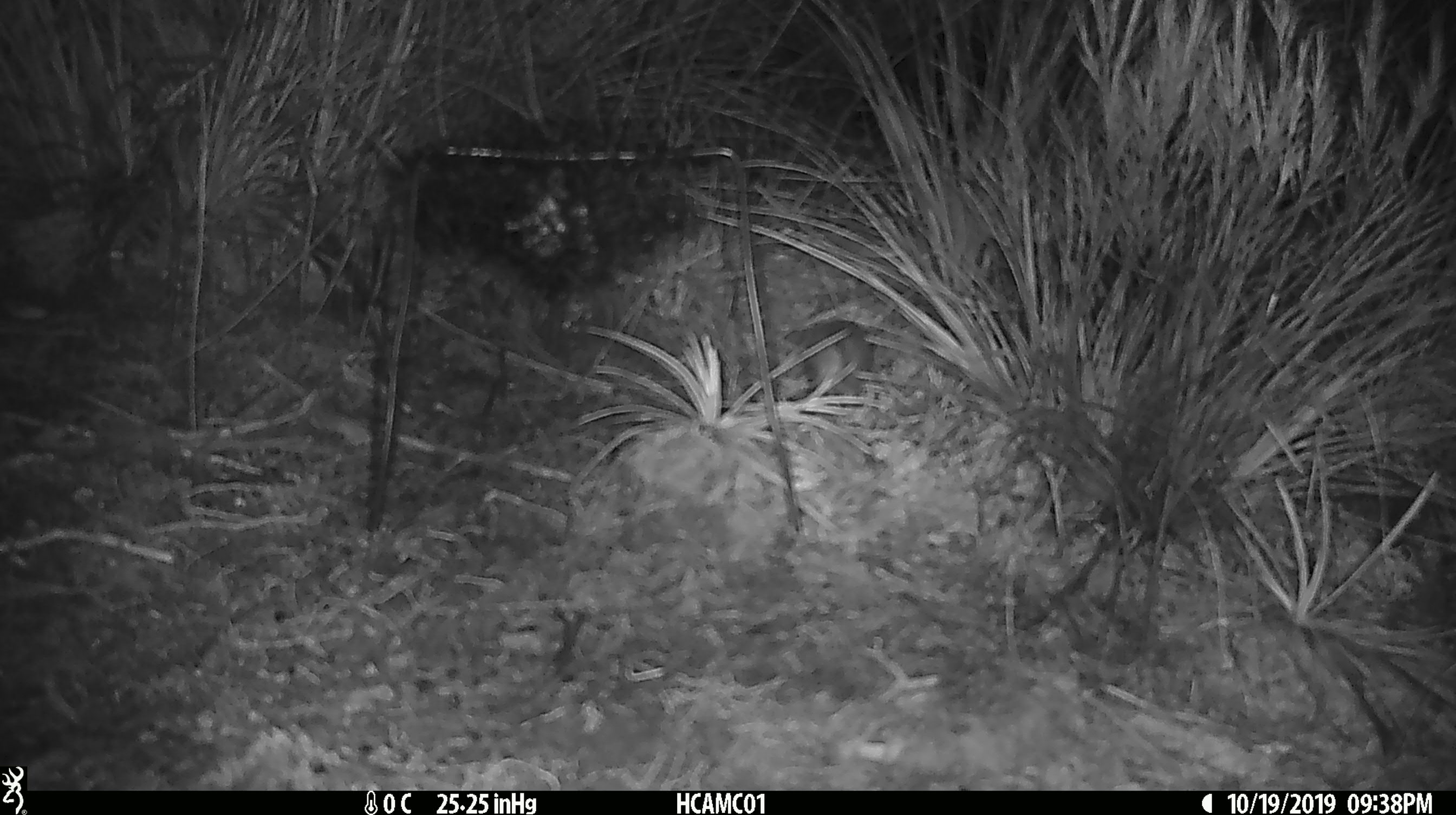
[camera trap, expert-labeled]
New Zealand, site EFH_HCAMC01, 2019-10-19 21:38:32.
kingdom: Animalia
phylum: Chordata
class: Mammalia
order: Rodentia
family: Muridae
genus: Mus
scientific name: Mus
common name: mouse